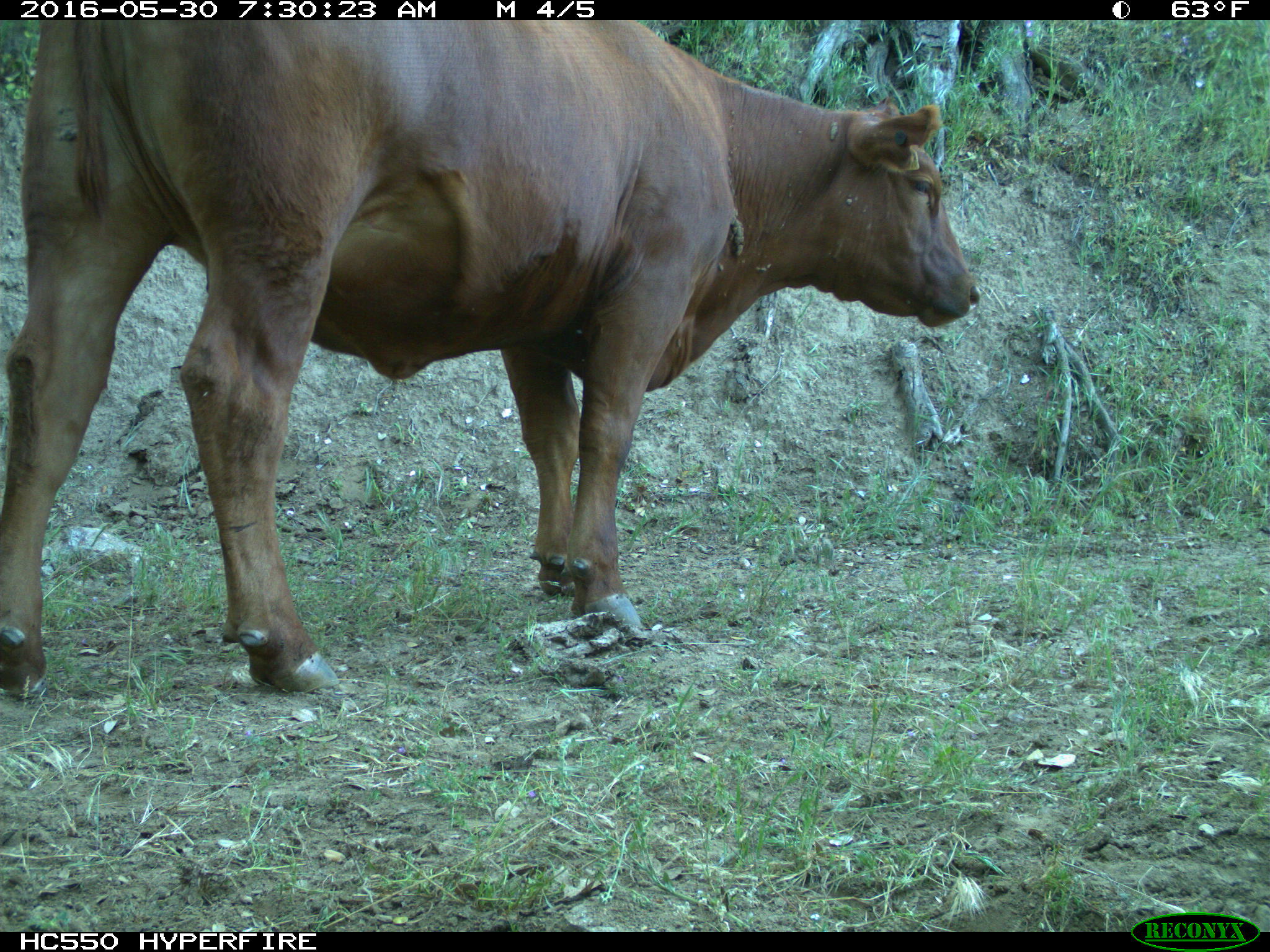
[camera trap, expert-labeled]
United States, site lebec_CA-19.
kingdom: Animalia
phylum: Chordata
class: Mammalia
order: Artiodactyla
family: Bovidae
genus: Bos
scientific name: Bos taurus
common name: domestic cow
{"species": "Bos taurus (domestic cow)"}